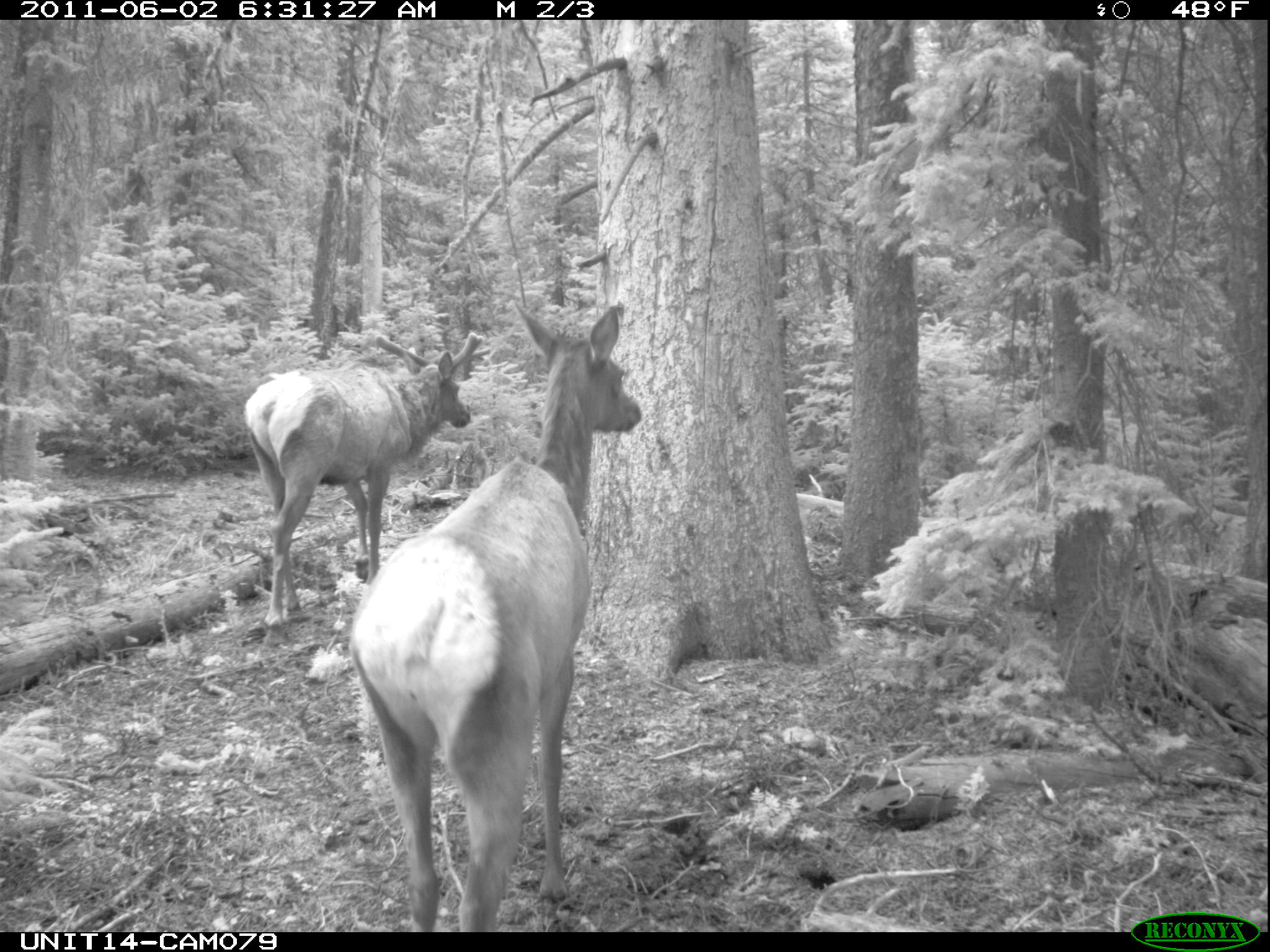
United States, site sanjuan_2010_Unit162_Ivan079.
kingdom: Animalia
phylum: Chordata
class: Mammalia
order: Artiodactyla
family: Cervidae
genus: Cervus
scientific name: Cervus elaphus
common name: red deer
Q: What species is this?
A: Cervus elaphus (red deer).